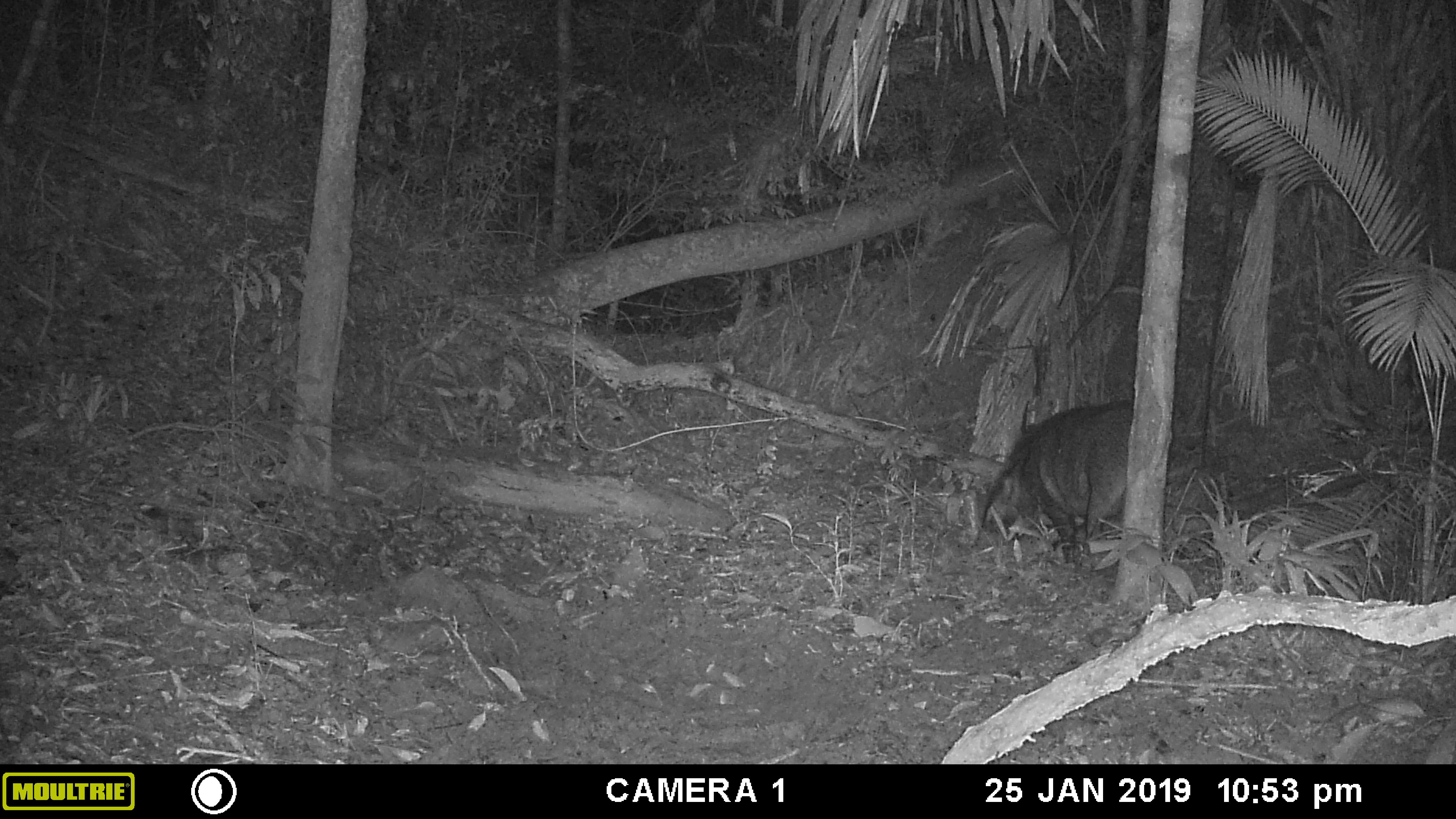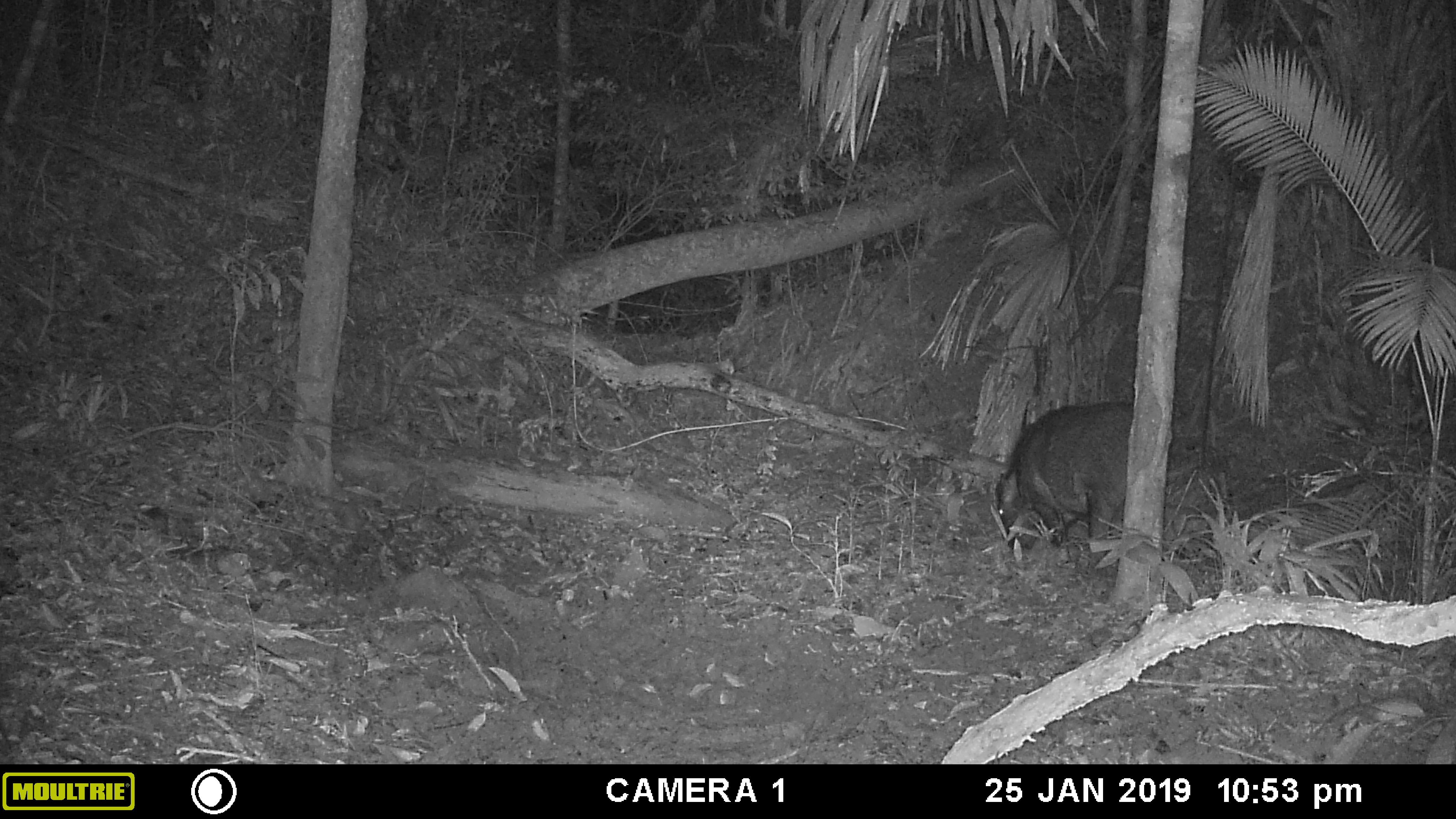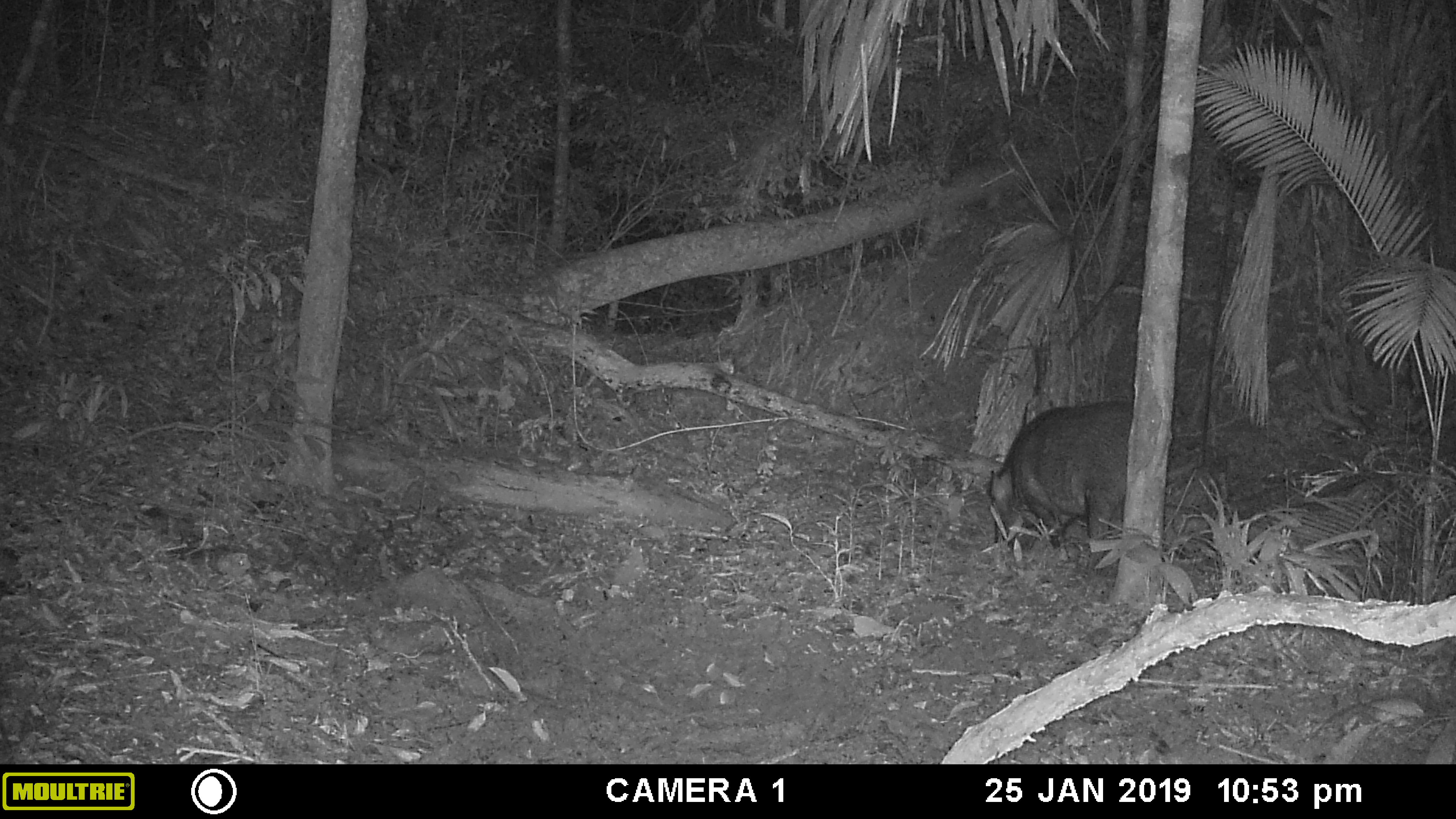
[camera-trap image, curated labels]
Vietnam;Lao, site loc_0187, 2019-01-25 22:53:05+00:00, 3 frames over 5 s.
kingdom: Animalia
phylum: Chordata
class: Mammalia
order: Artiodactyla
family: Suidae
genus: Sus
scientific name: Sus scrofa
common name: eurasian wild pig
Eurasian wild pig (Sus scrofa). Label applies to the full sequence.